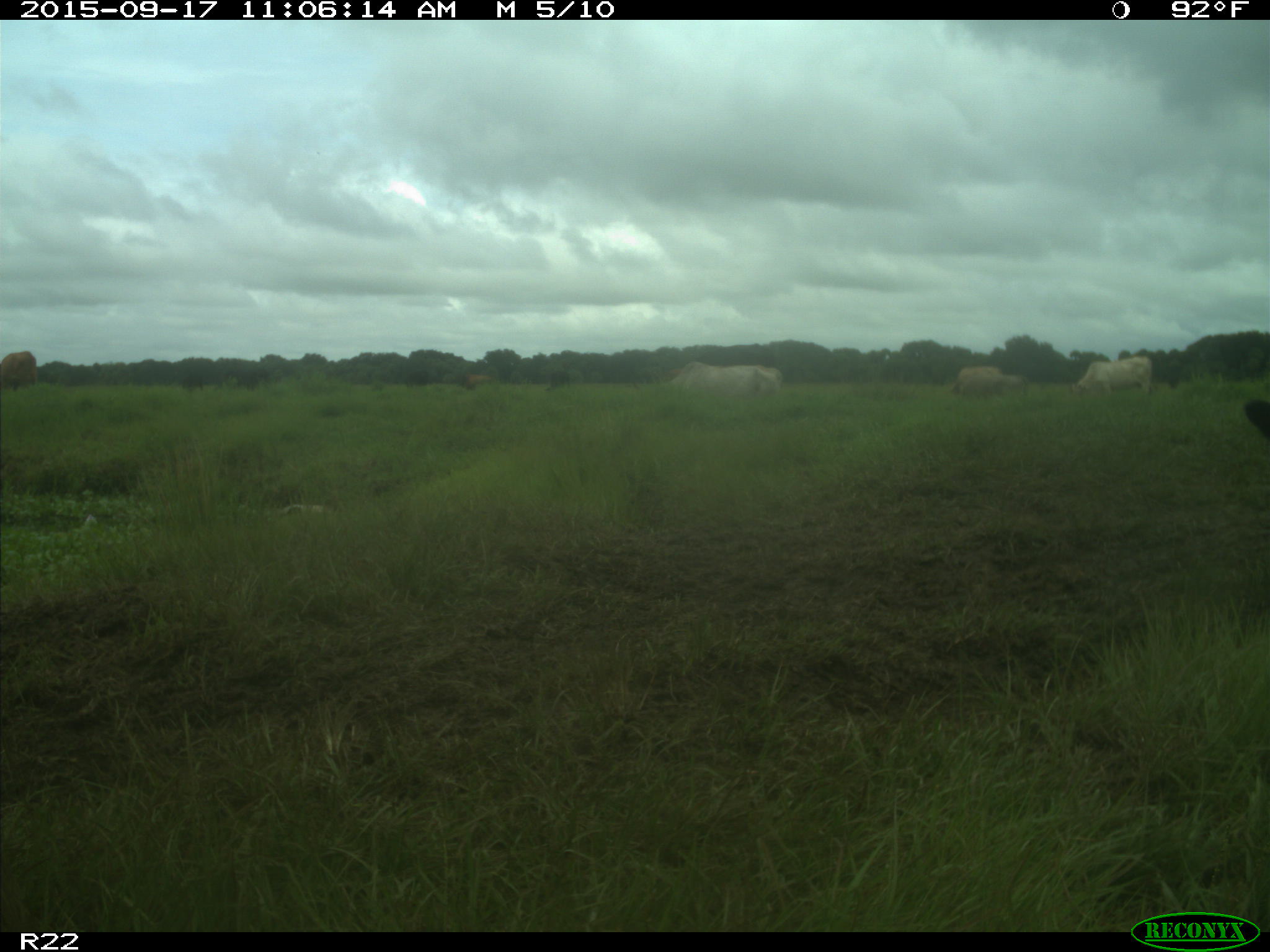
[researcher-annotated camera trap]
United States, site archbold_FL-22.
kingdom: Animalia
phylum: Chordata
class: Mammalia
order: Artiodactyla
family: Bovidae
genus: Bos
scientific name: Bos taurus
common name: domestic cow